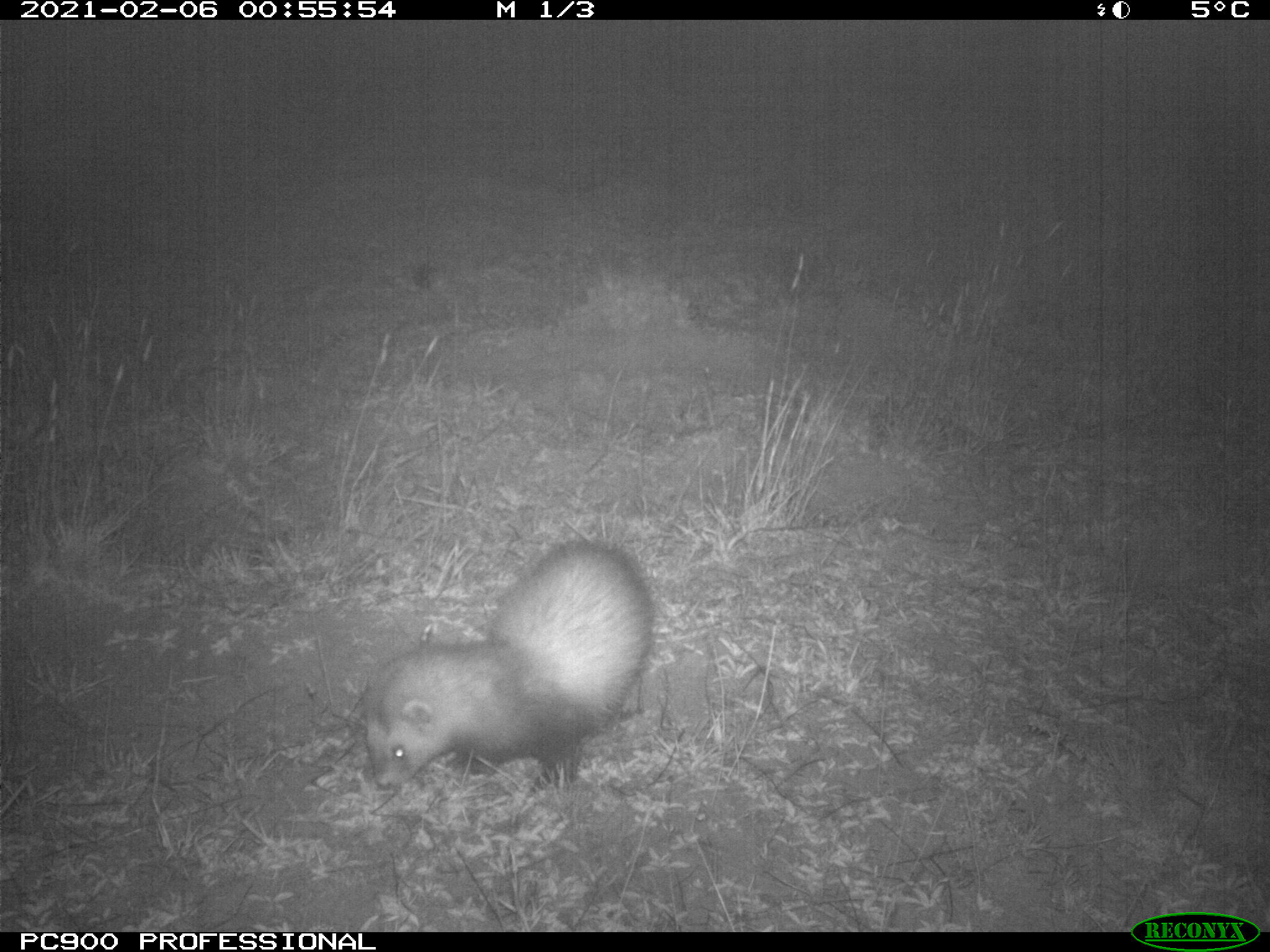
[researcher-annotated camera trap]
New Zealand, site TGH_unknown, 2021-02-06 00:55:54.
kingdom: Animalia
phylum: Chordata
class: Mammalia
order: Carnivora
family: Mustelidae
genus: Mustela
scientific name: Mustela furo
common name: ferret